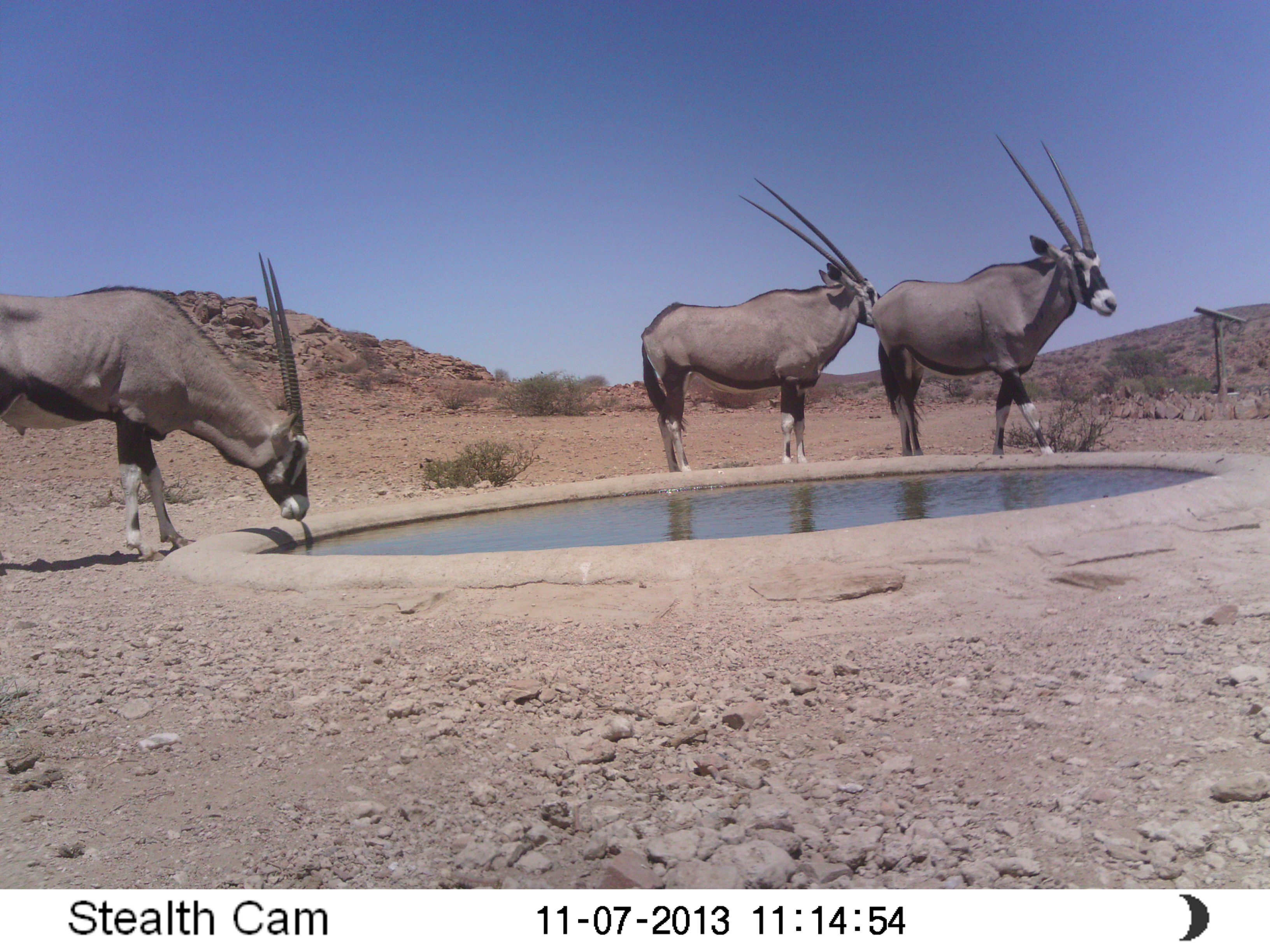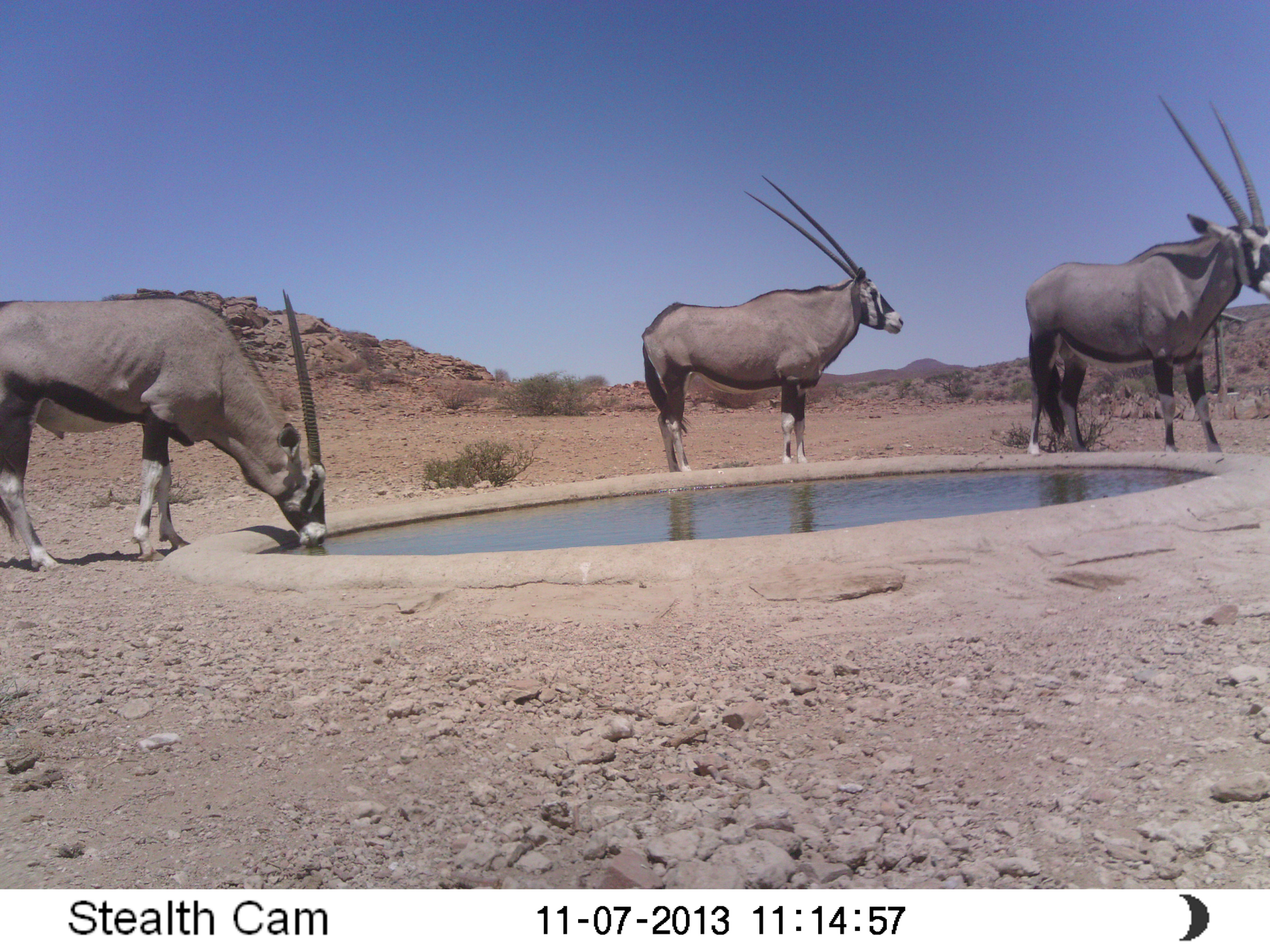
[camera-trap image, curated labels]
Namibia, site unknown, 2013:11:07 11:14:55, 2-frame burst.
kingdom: Animalia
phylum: Chordata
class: Mammalia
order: Artiodactyla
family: Bovidae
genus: Oryx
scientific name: Oryx gazella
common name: gemsbok